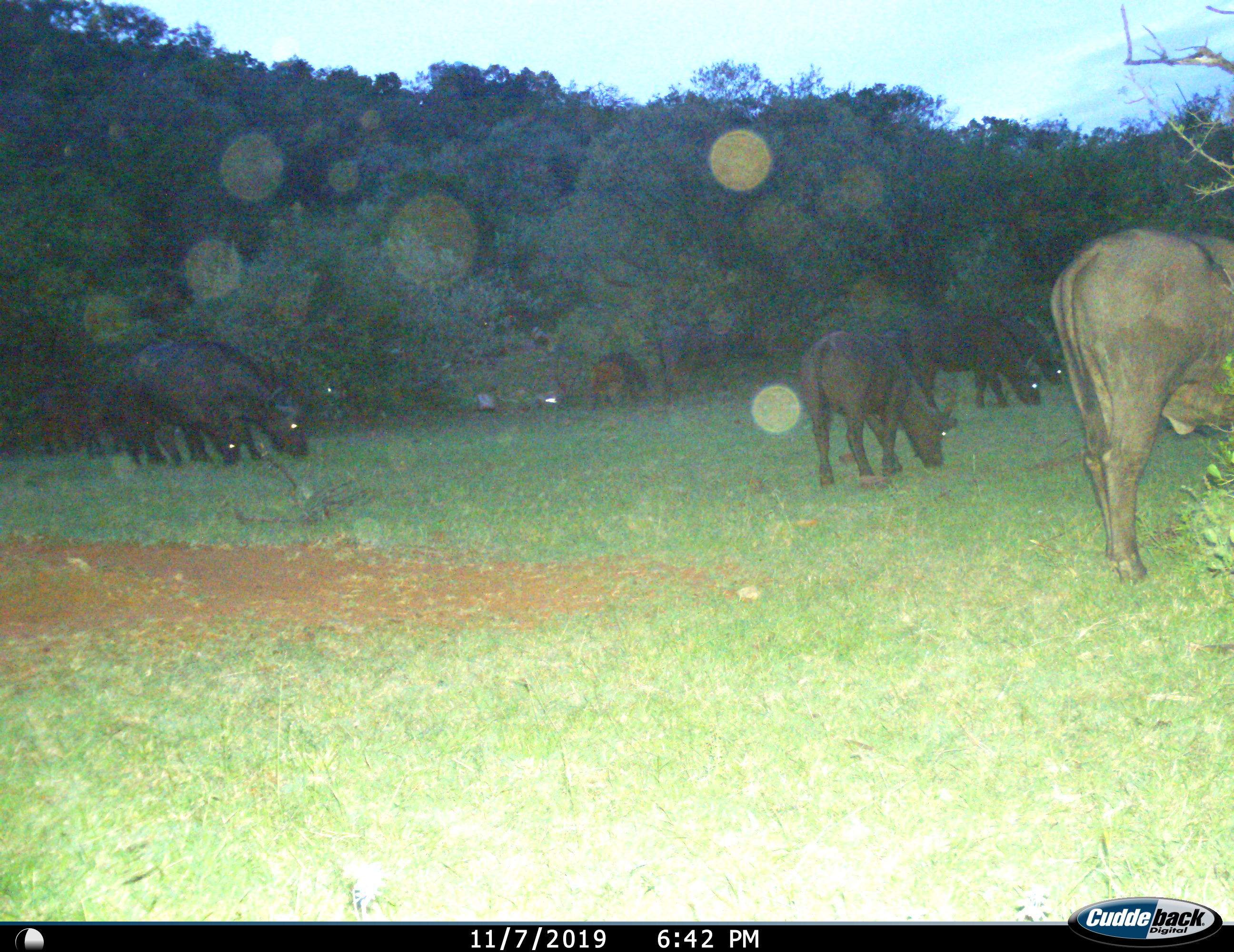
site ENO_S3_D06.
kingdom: Animalia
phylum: Chordata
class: Mammalia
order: Artiodactyla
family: Bovidae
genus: Syncerus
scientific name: Syncerus caffer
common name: african buffalo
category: buffalo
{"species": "buffalo (african buffalo) (Syncerus caffer)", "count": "9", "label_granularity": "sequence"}